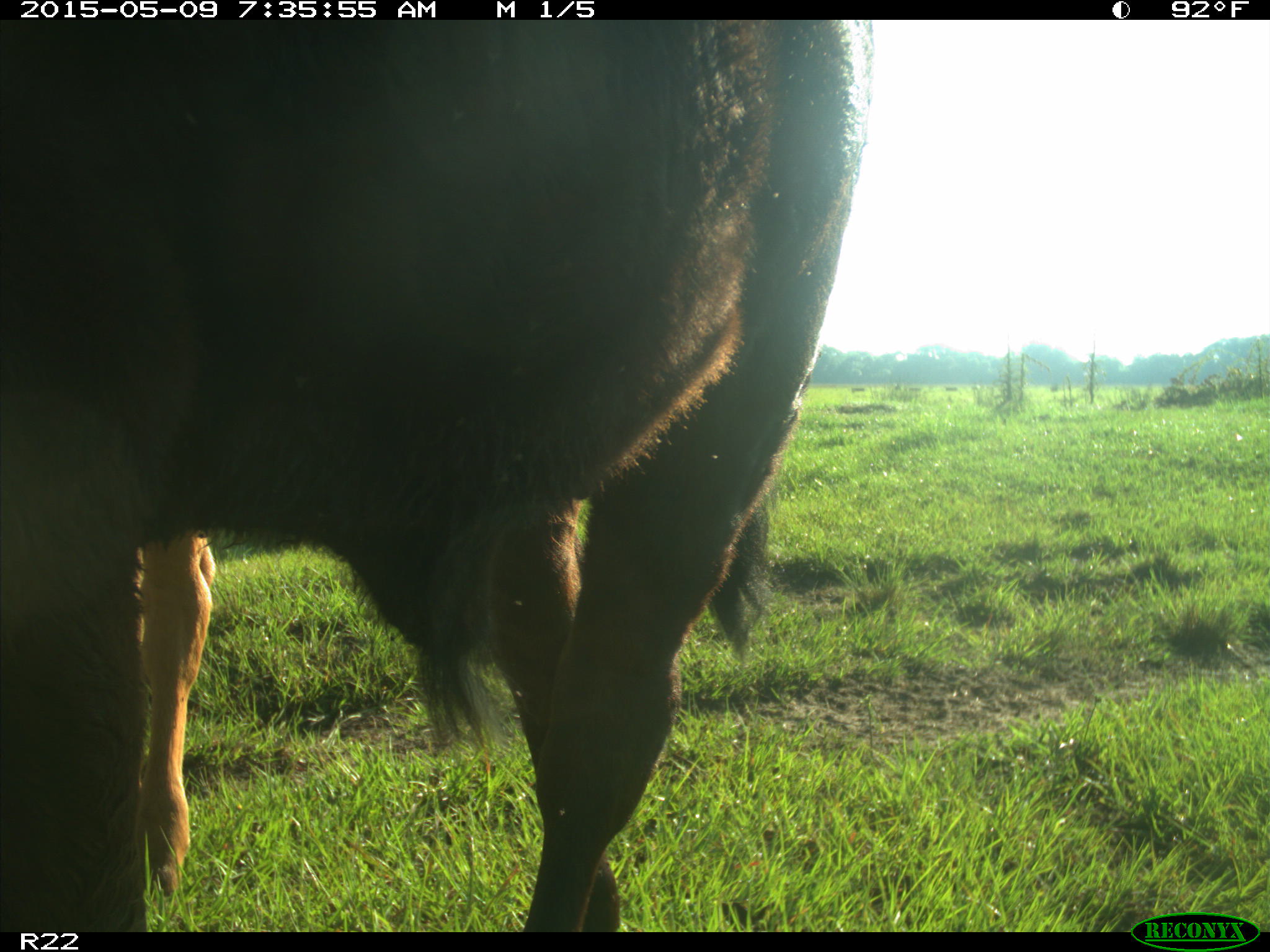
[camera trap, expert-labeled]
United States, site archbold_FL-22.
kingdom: Animalia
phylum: Chordata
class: Mammalia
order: Artiodactyla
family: Bovidae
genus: Bos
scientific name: Bos taurus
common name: domestic cow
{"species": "Bos taurus (domestic cow)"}